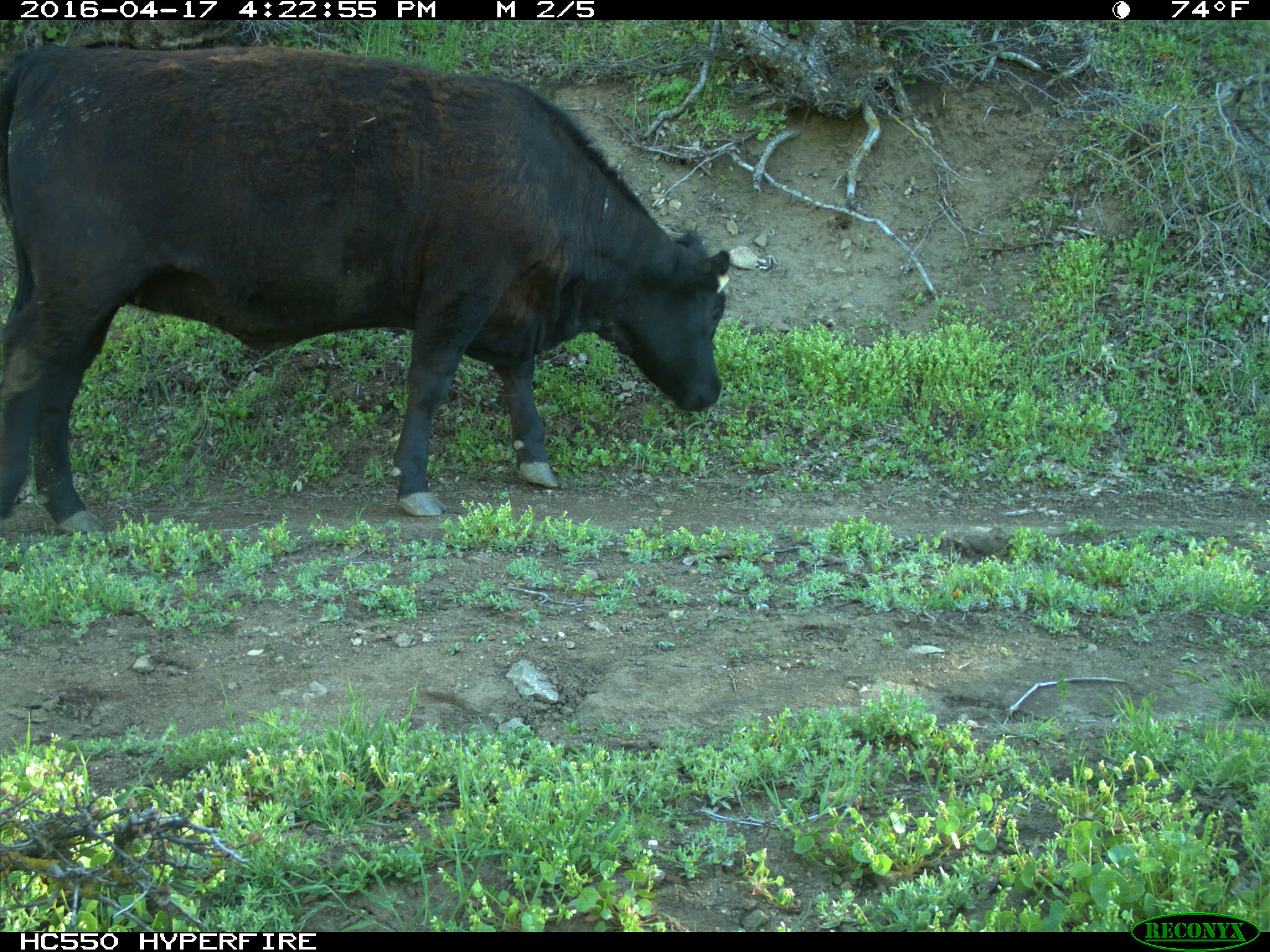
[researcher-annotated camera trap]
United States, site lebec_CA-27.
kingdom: Animalia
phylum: Chordata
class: Mammalia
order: Artiodactyla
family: Bovidae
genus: Bos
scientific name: Bos taurus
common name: domestic cow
Bos taurus (domestic cow).